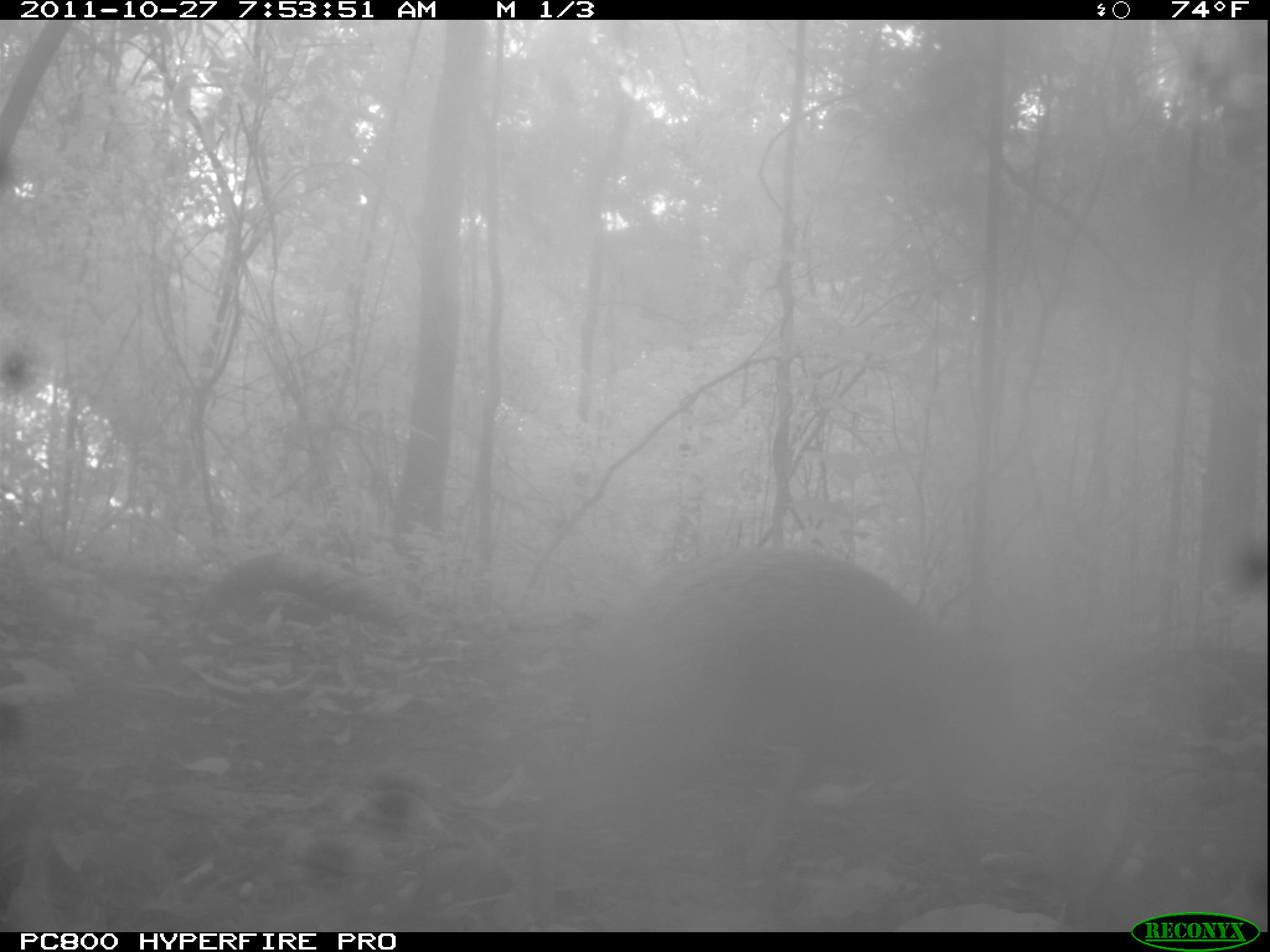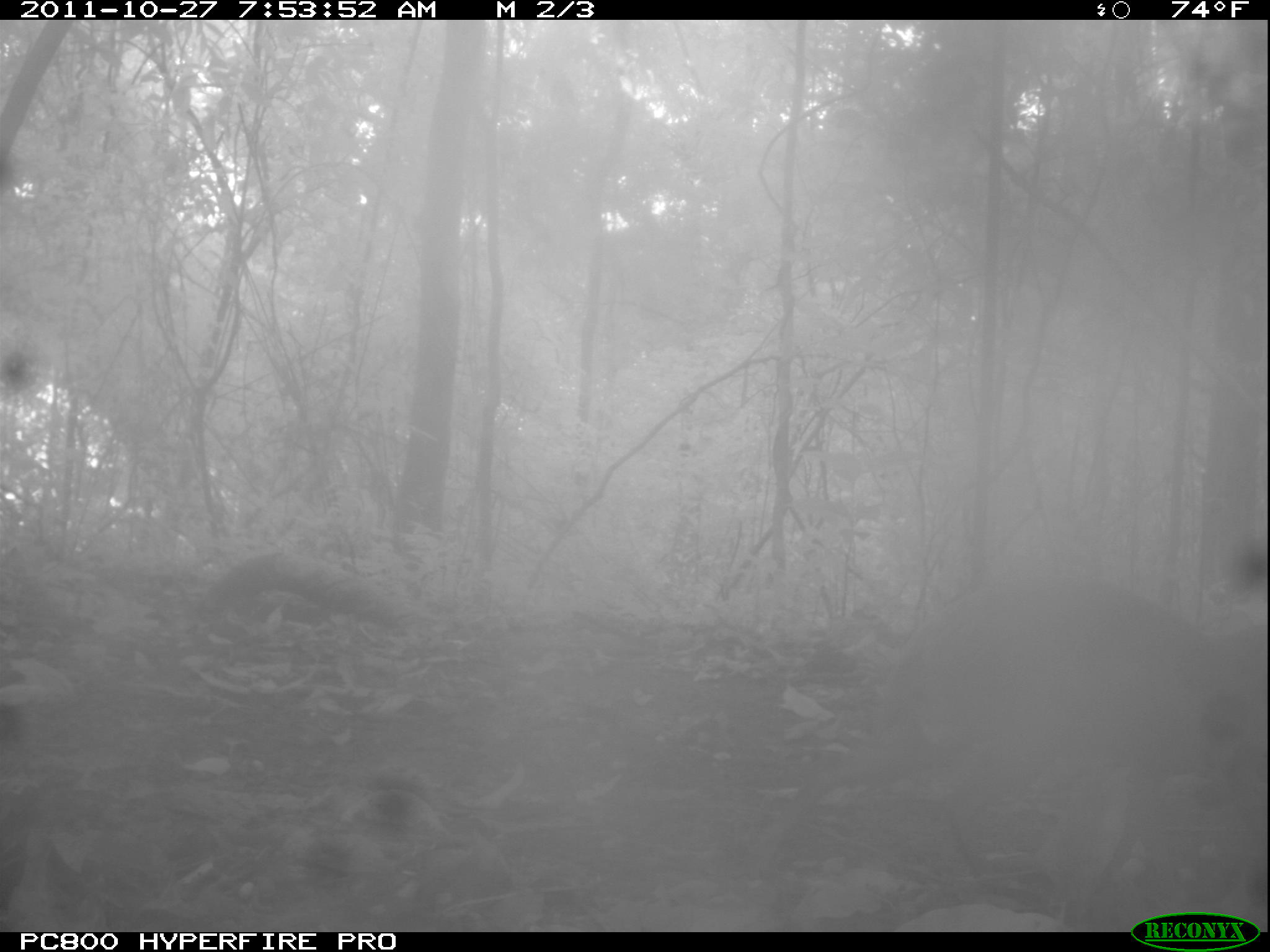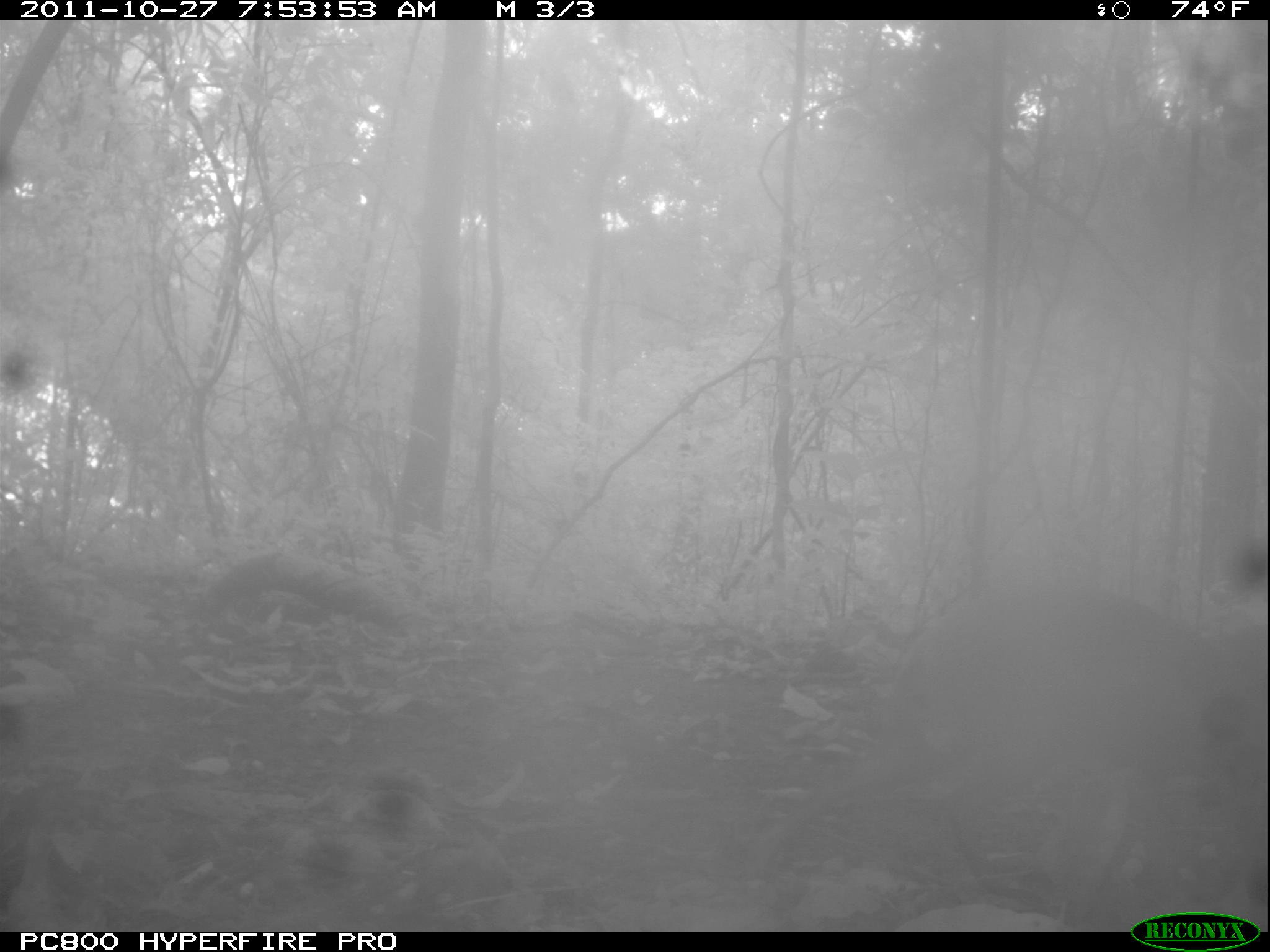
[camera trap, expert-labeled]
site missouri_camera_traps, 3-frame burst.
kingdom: Animalia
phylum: Chordata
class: Mammalia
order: Rodentia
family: Dasyproctidae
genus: Dasyprocta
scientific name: Dasyprocta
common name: agouti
Agouti (Dasyprocta). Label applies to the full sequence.